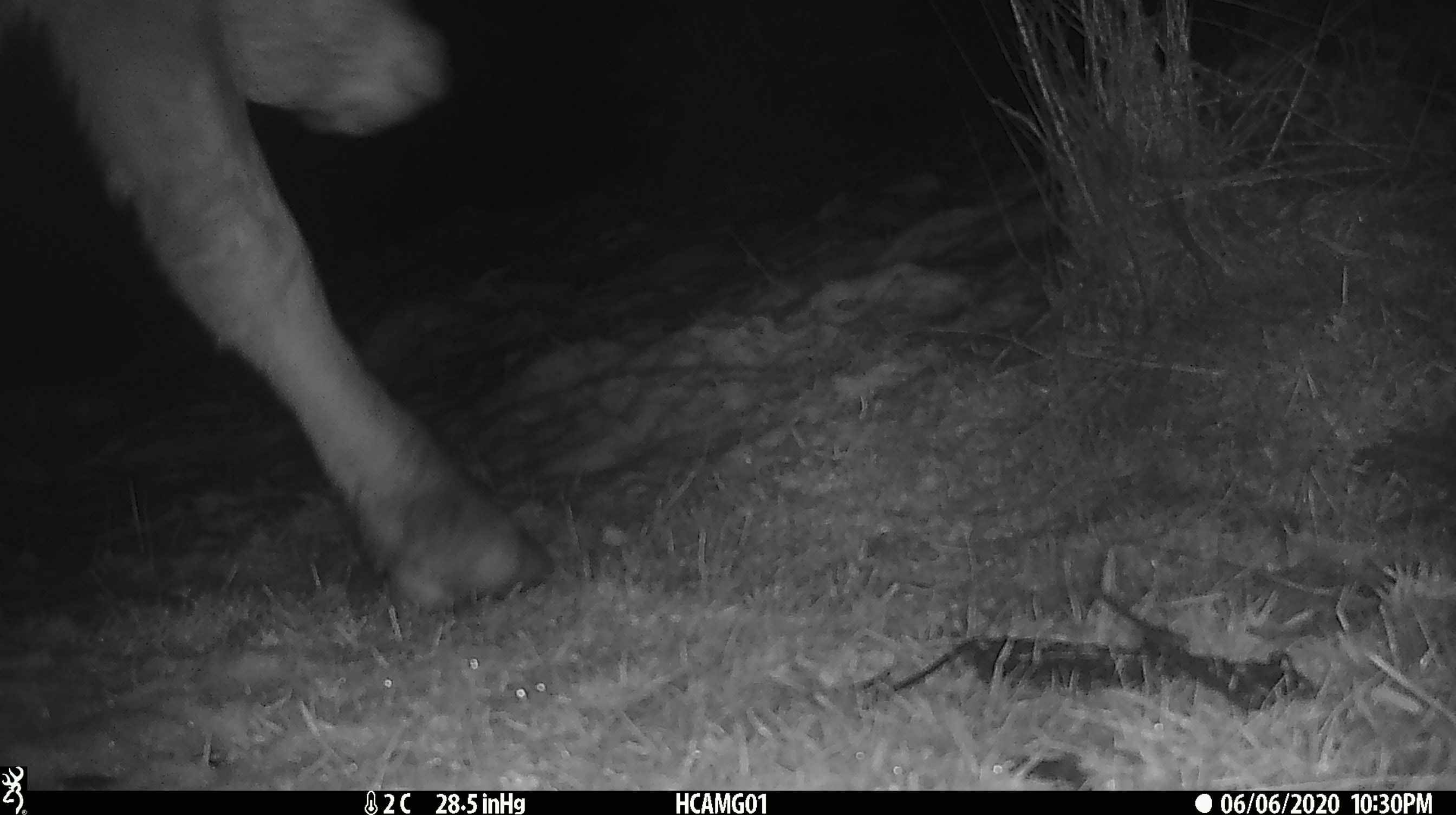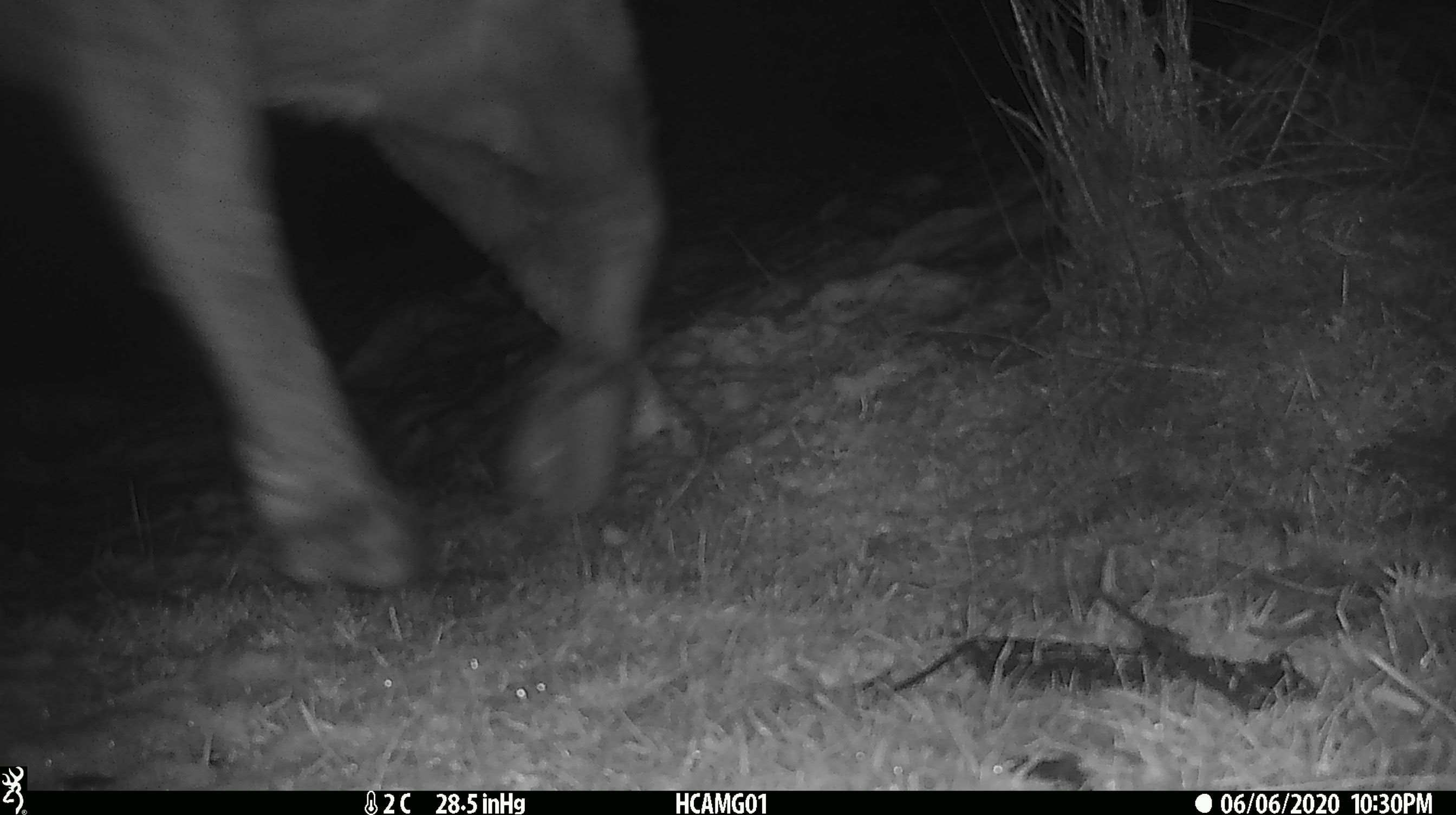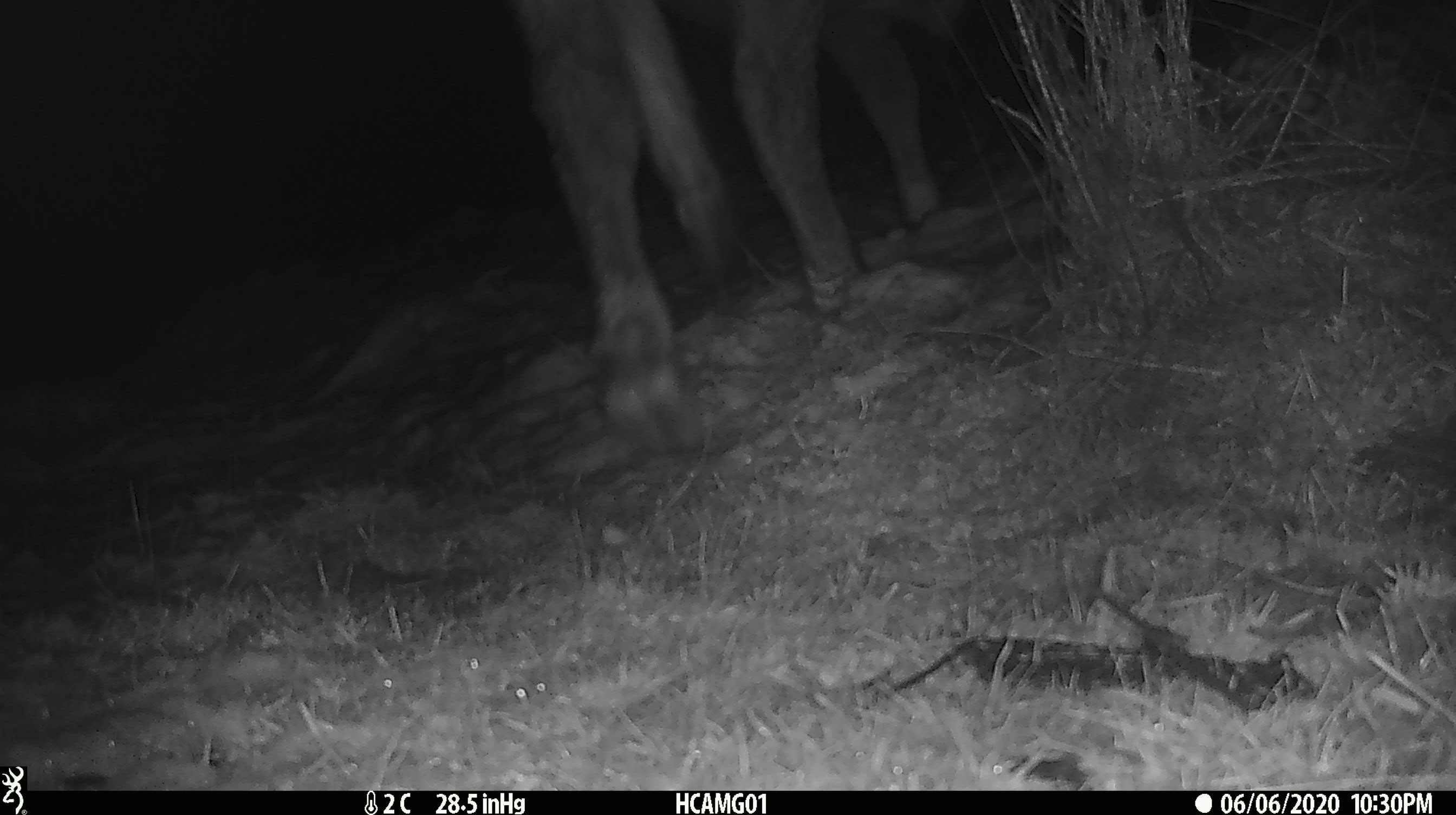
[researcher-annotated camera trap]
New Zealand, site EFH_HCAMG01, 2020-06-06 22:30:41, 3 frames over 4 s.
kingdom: Animalia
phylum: Chordata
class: Mammalia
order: Artiodactyla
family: Bovidae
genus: Bos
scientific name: Bos taurus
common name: domestic cow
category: cow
Cow (domestic cow) (Bos taurus).